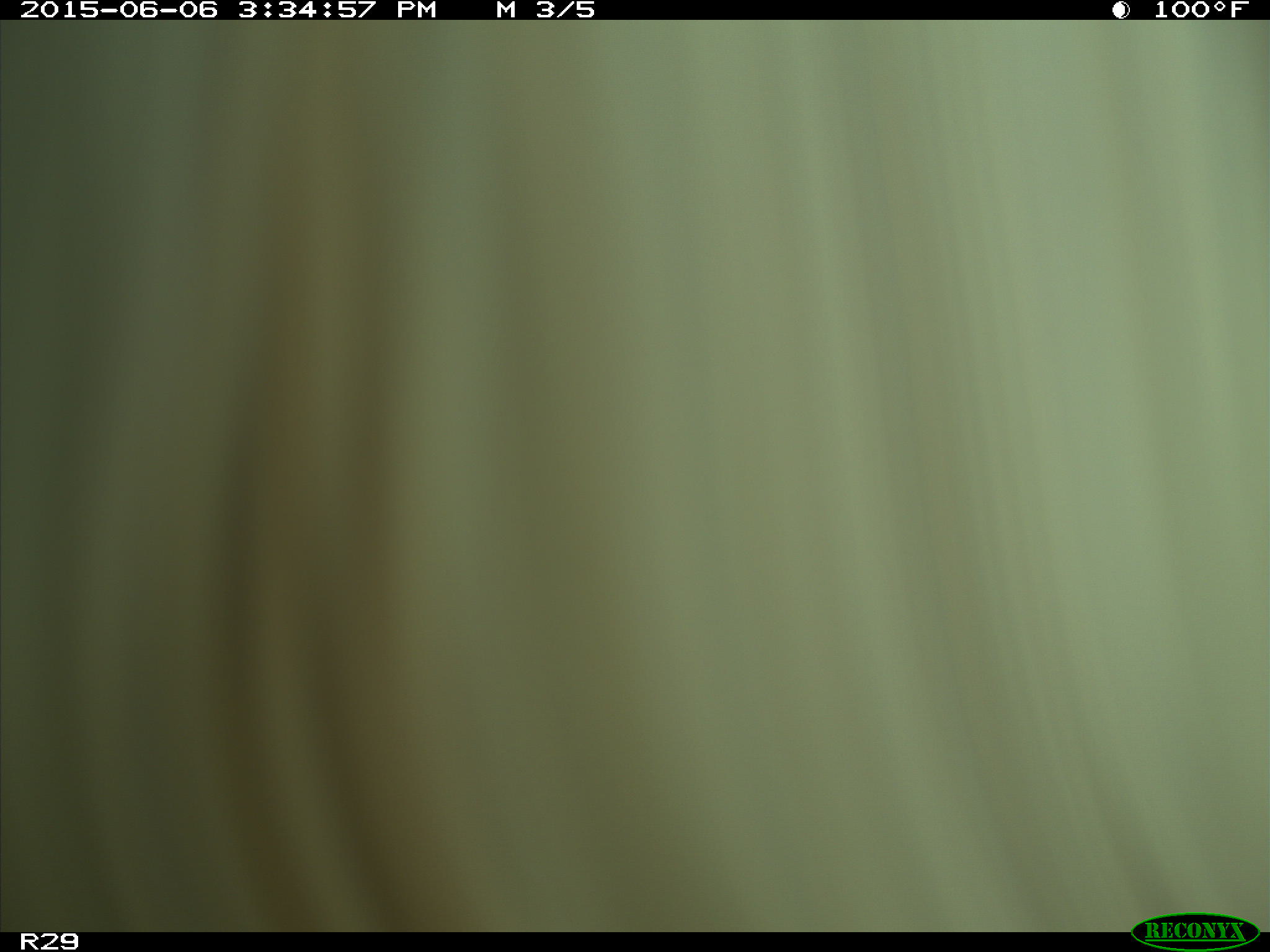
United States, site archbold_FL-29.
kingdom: Animalia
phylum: Chordata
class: Mammalia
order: Artiodactyla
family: Bovidae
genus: Bos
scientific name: Bos taurus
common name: domestic cow